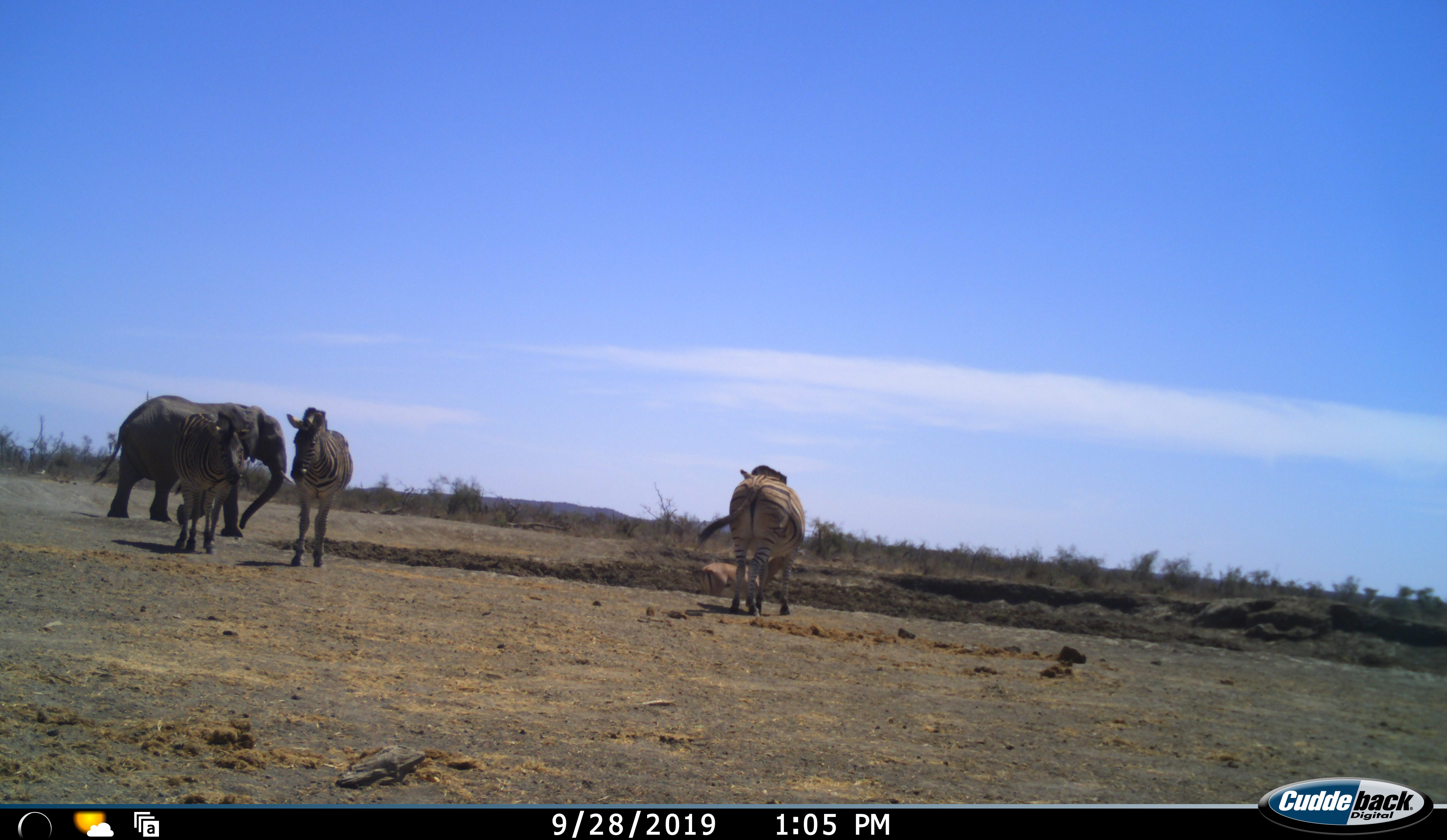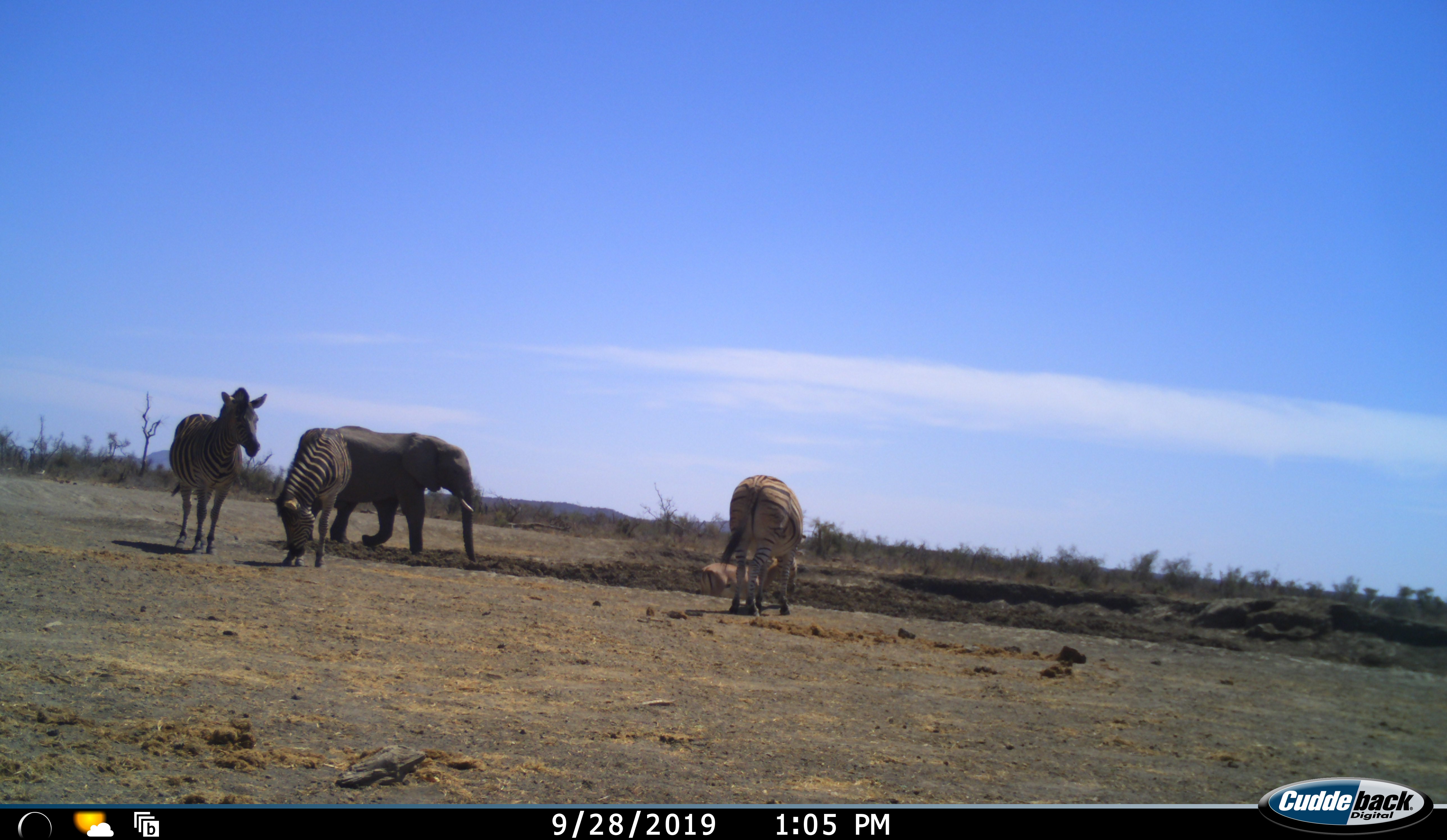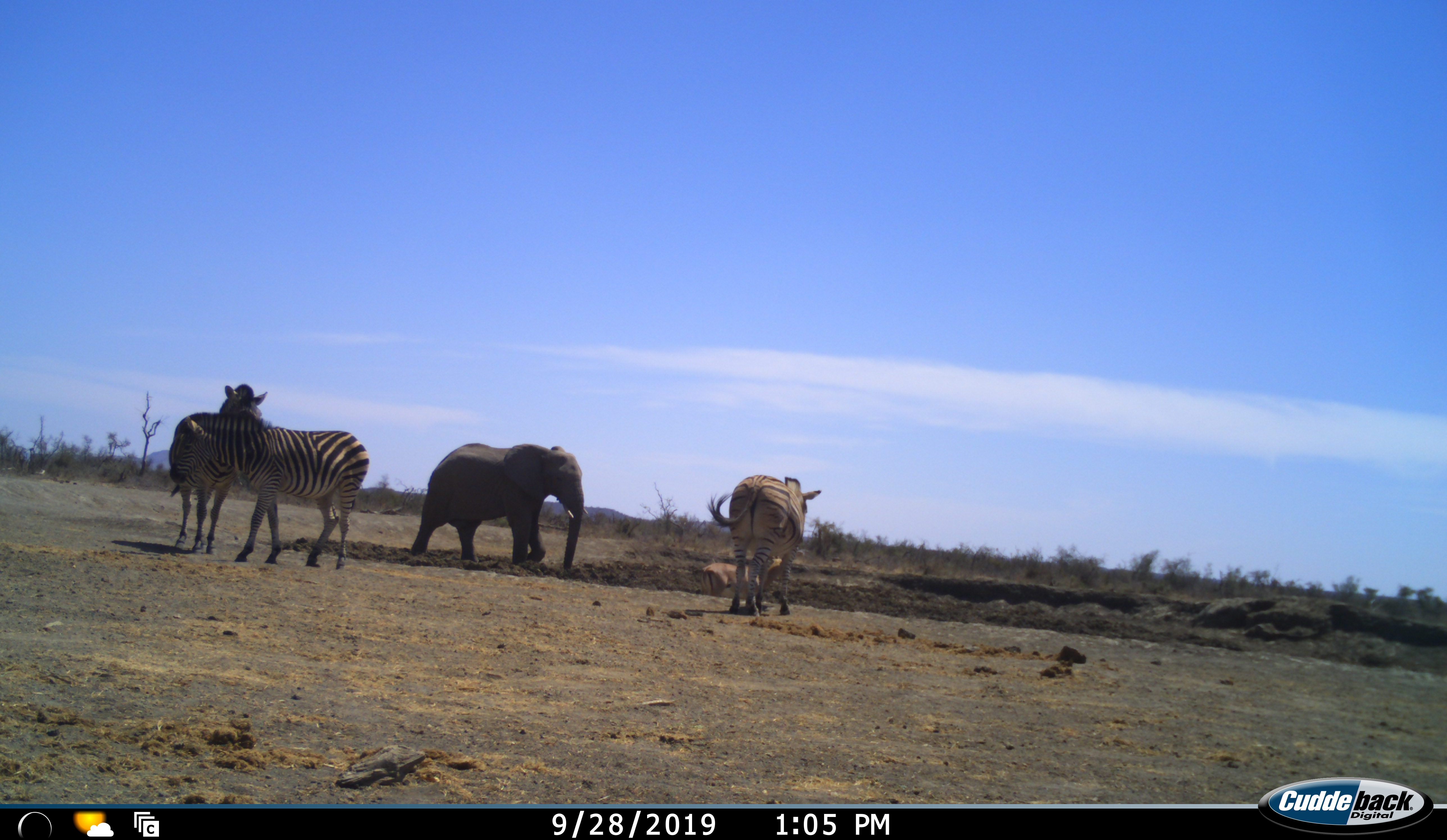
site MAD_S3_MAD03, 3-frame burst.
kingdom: Animalia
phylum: Chordata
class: Mammalia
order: Proboscidea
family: Elephantidae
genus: Loxodonta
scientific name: Loxodonta africana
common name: african bush elephant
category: elephant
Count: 1.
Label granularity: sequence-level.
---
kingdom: Animalia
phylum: Chordata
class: Mammalia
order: Perissodactyla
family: Equidae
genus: Equus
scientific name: Equus quagga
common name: plains zebra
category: zebraplains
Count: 3.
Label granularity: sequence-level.